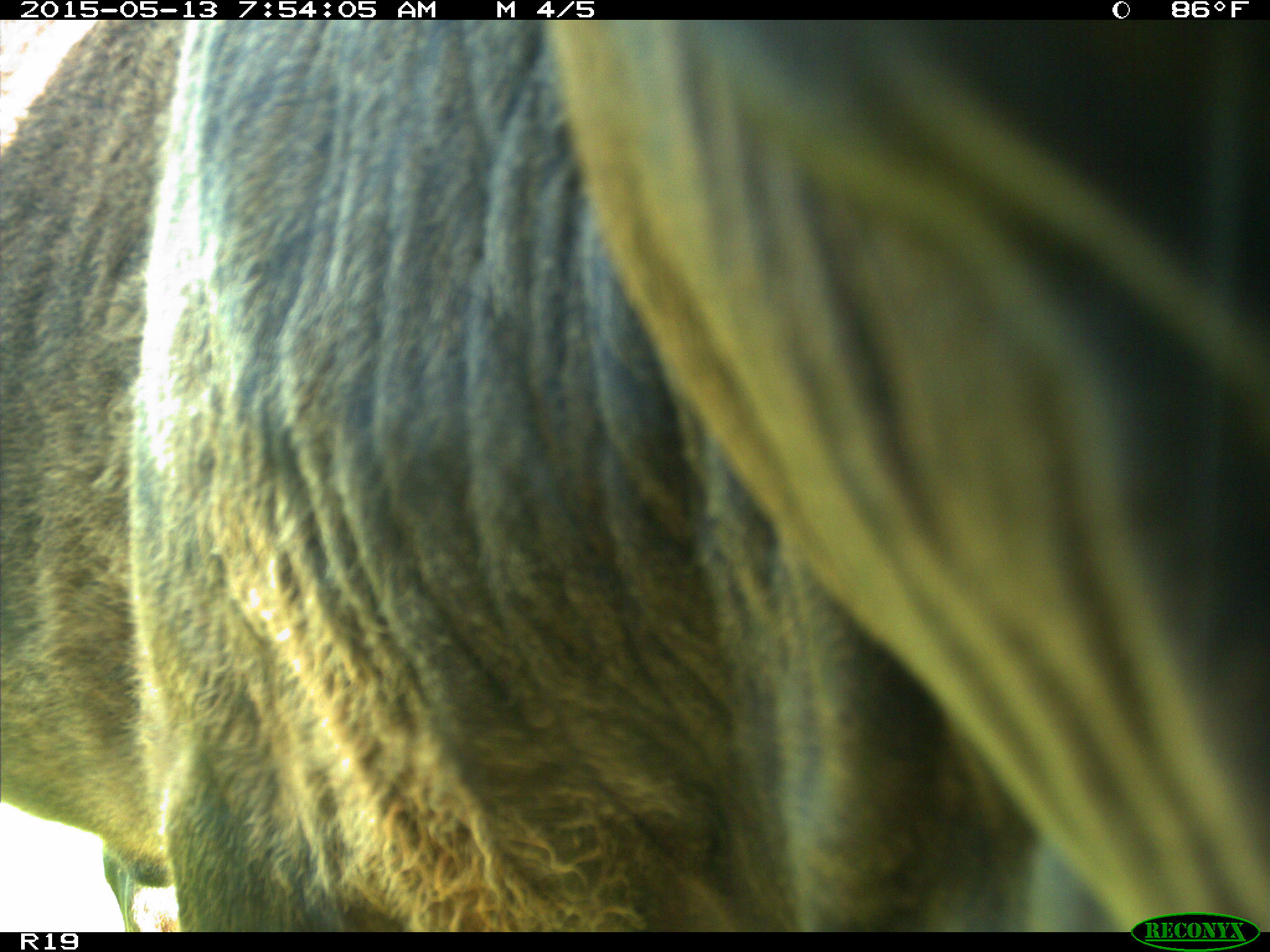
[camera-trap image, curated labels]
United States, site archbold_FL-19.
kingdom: Animalia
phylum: Chordata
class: Mammalia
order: Artiodactyla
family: Bovidae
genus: Bos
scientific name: Bos taurus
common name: domestic cow